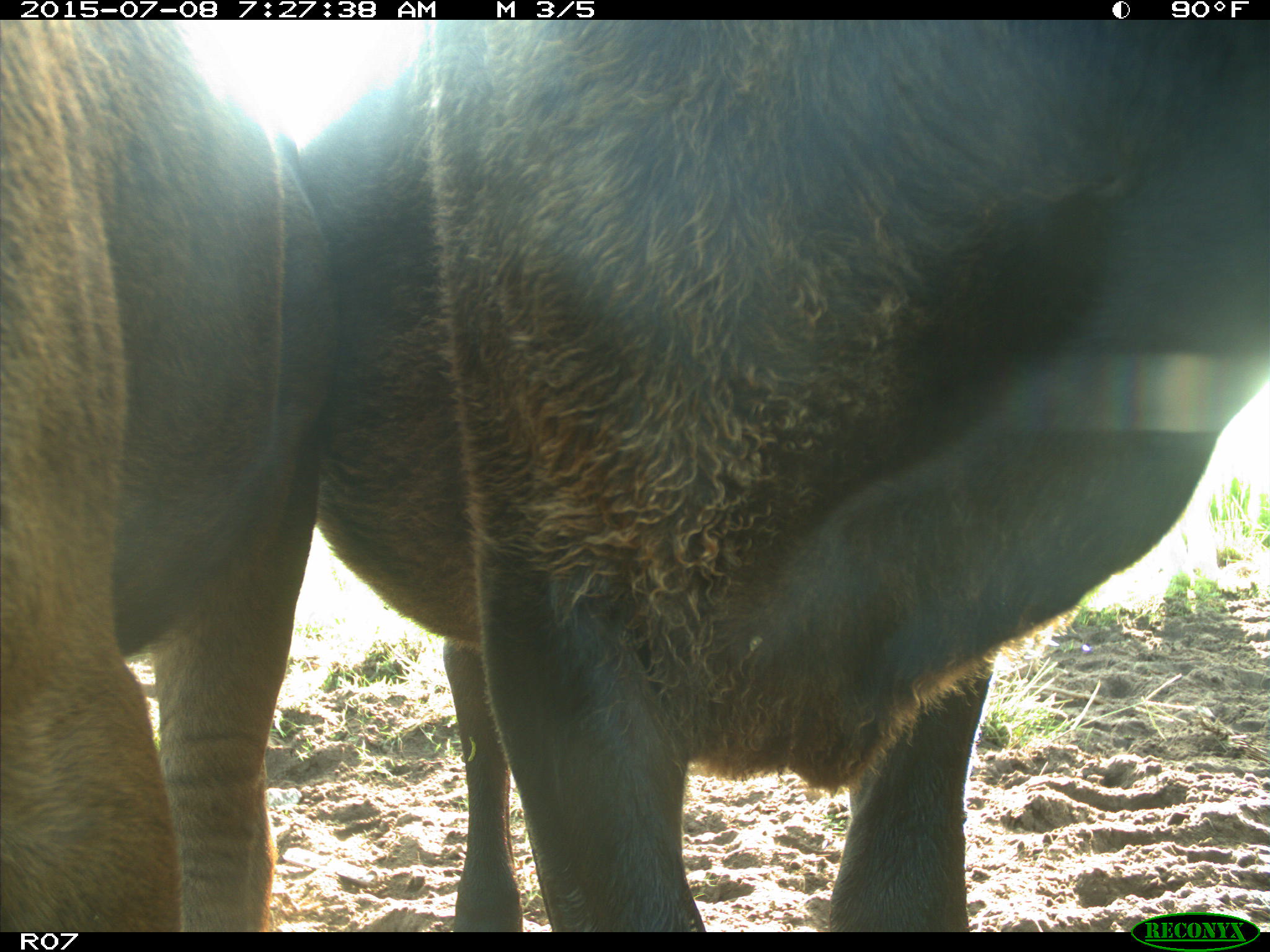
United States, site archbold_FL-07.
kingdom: Animalia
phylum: Chordata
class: Mammalia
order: Artiodactyla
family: Bovidae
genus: Bos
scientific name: Bos taurus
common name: domestic cow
Bos taurus (domestic cow).